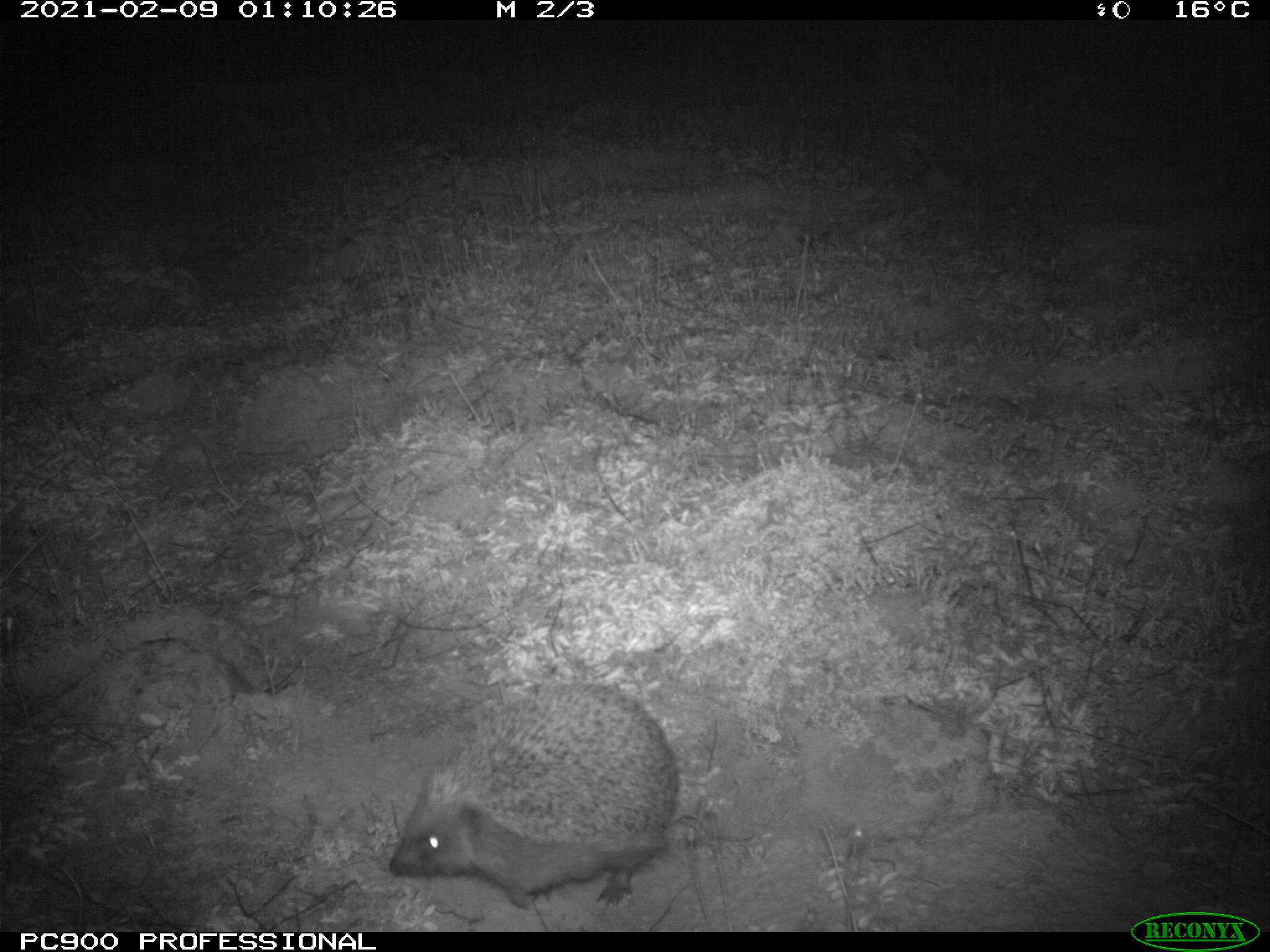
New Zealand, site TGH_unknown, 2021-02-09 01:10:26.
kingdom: Animalia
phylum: Chordata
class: Mammalia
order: Eulipotyphla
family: Erinaceidae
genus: Erinaceus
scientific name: Erinaceus europaeus europaeus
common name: european hedgehog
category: hedgehog